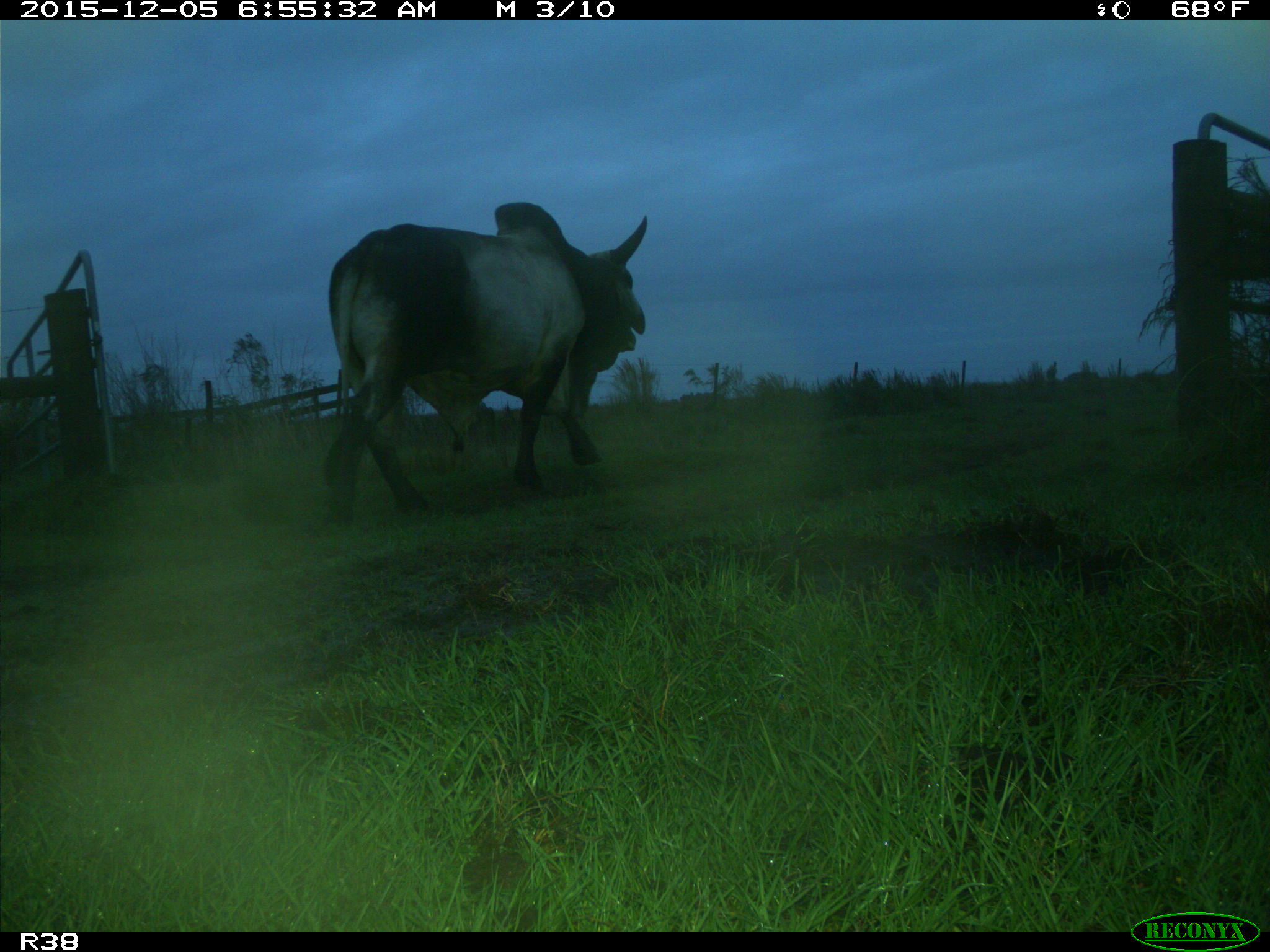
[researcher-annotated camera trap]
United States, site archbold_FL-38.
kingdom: Animalia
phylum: Chordata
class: Mammalia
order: Artiodactyla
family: Bovidae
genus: Bos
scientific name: Bos taurus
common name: domestic cow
Bos taurus (domestic cow).